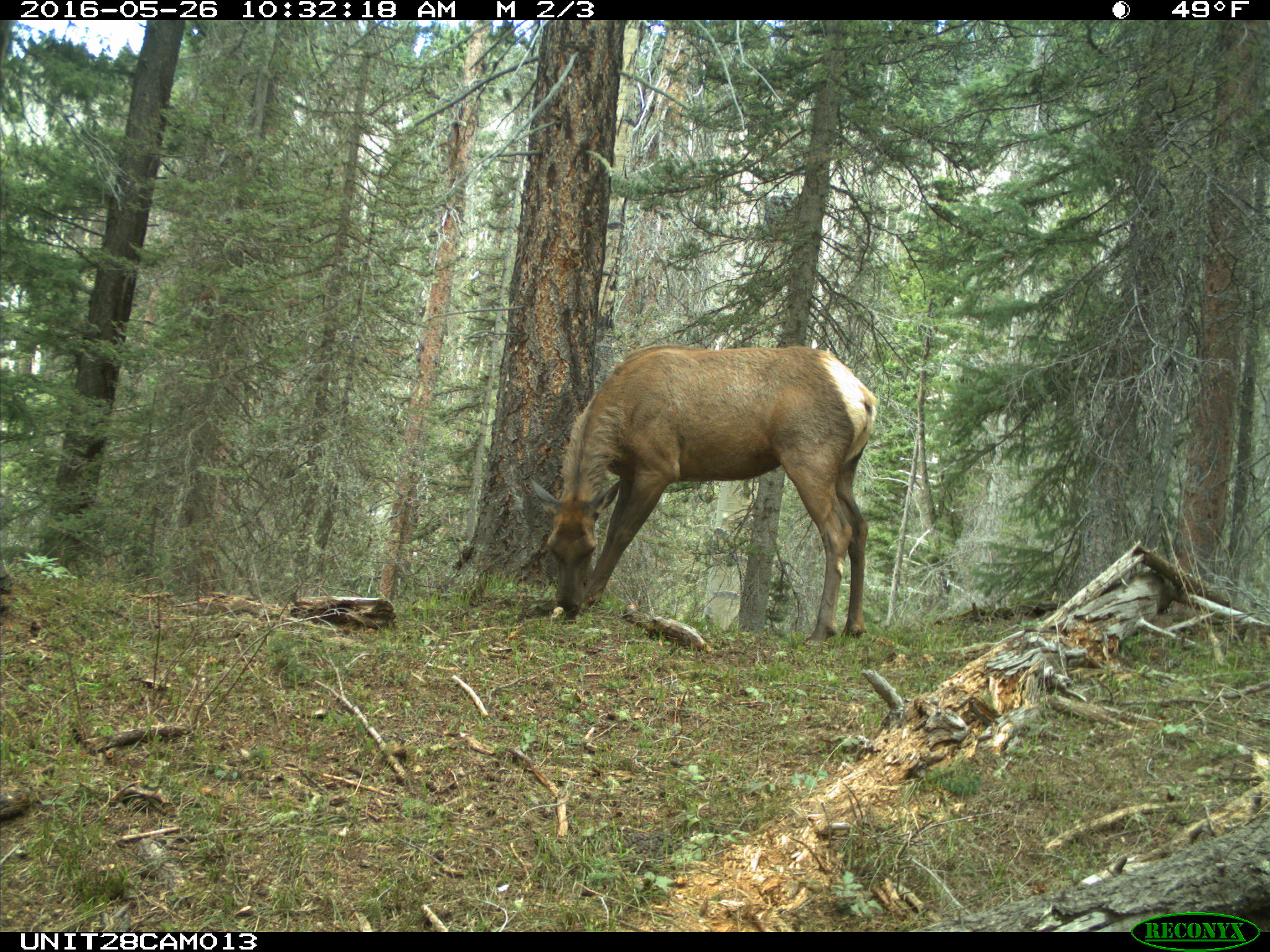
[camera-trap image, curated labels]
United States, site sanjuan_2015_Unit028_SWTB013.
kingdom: Animalia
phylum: Chordata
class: Mammalia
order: Artiodactyla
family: Cervidae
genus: Cervus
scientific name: Cervus elaphus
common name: red deer